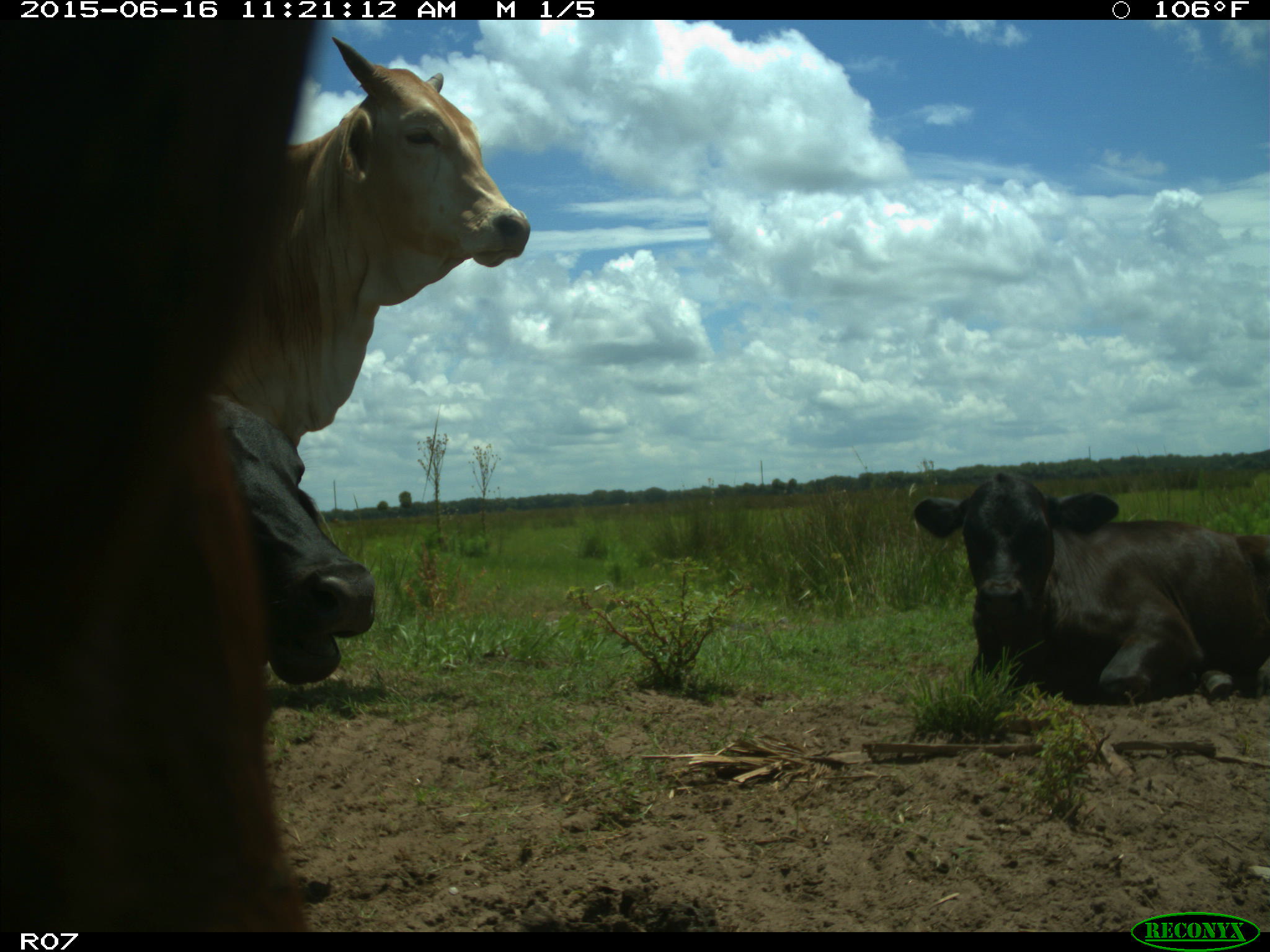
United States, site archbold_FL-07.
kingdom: Animalia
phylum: Chordata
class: Mammalia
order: Artiodactyla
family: Bovidae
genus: Bos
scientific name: Bos taurus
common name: domestic cow